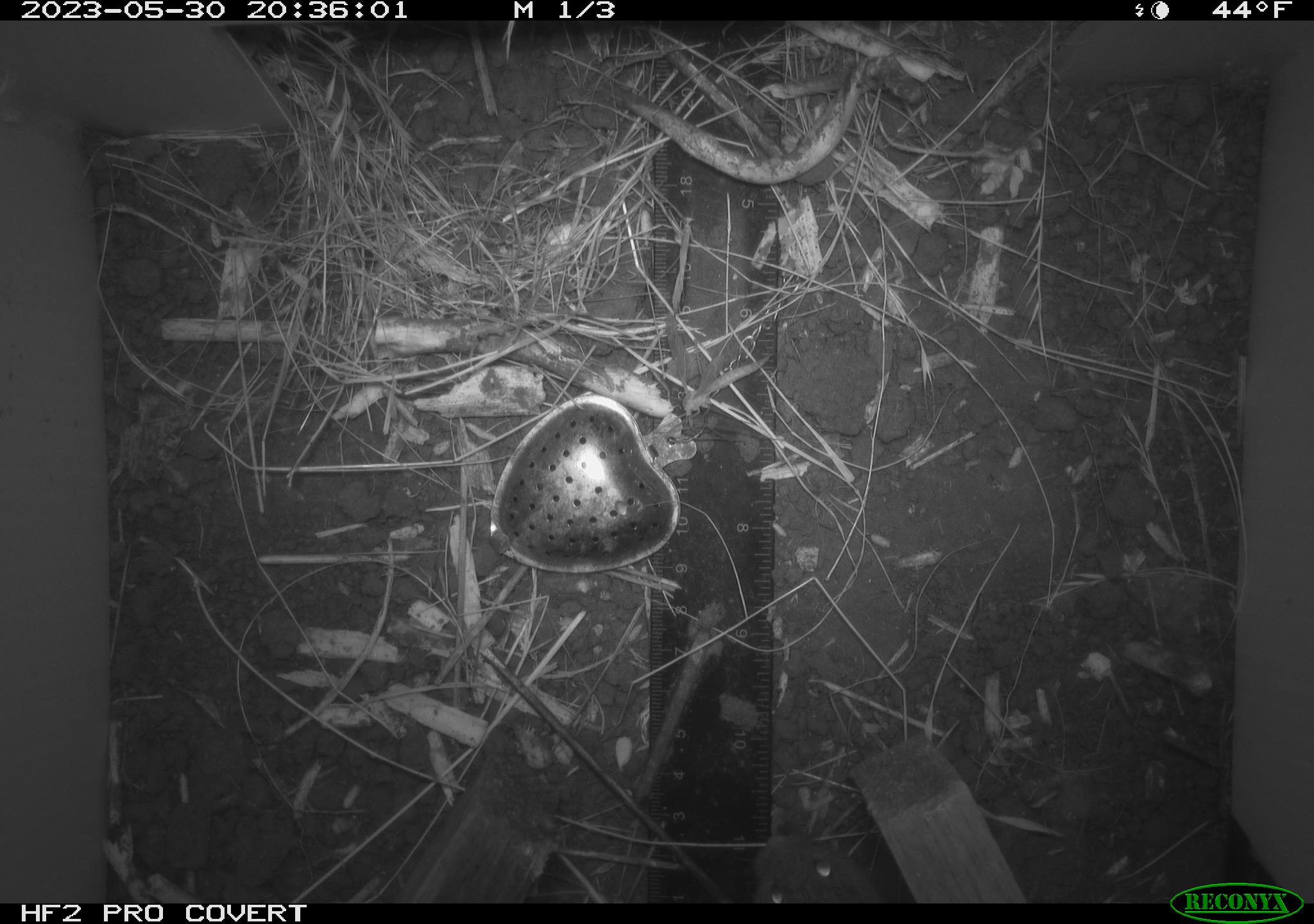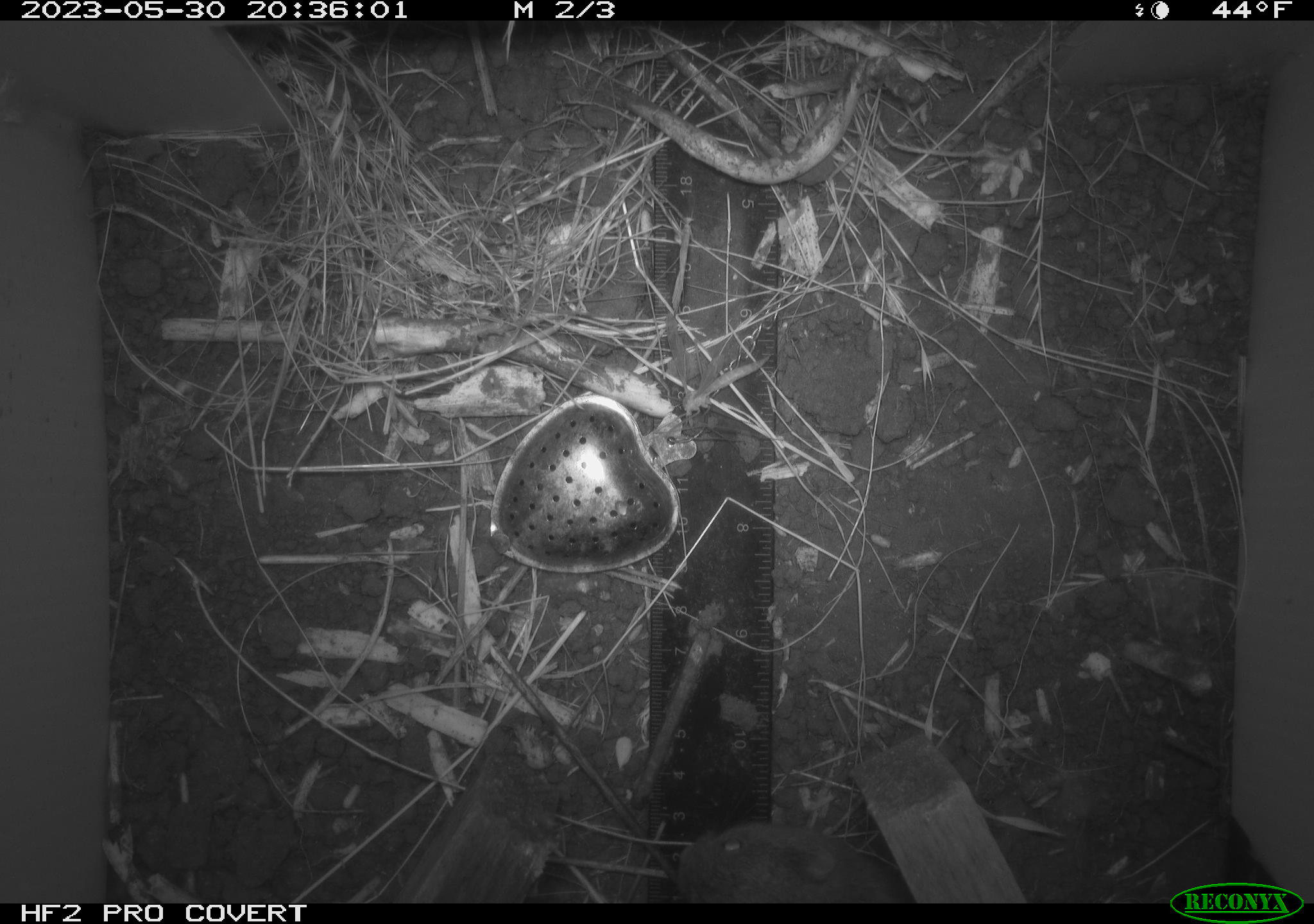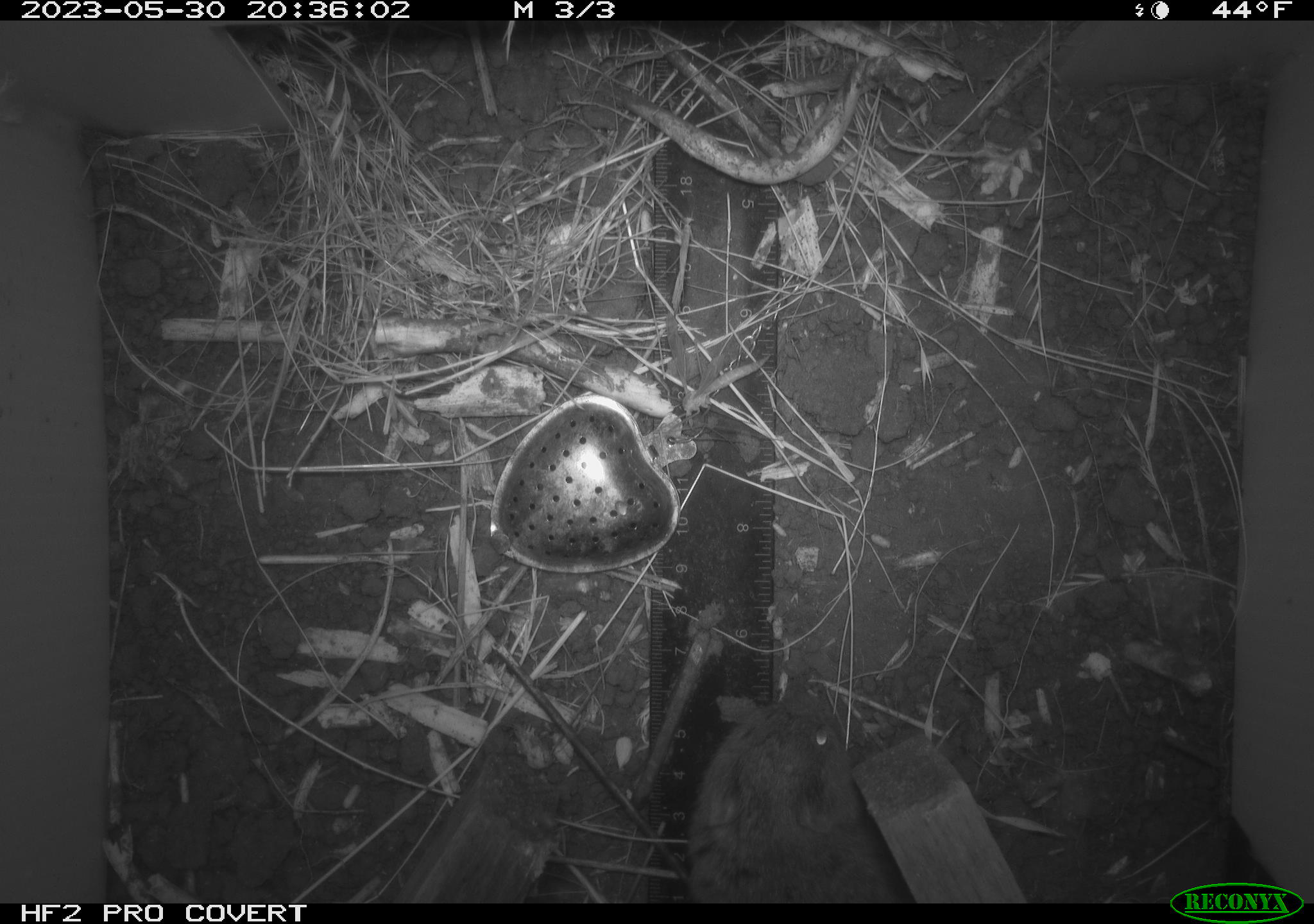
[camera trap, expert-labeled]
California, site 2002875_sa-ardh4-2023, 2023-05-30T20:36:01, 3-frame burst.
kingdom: Animalia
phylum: Chordata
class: Mammalia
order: Rodentia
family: Cricetidae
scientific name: Arvicolinae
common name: voles, lemmings, and muskrats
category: arvicolinae subfamily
Arvicolinae subfamily (voles, lemmings, and muskrats) (Arvicolinae).